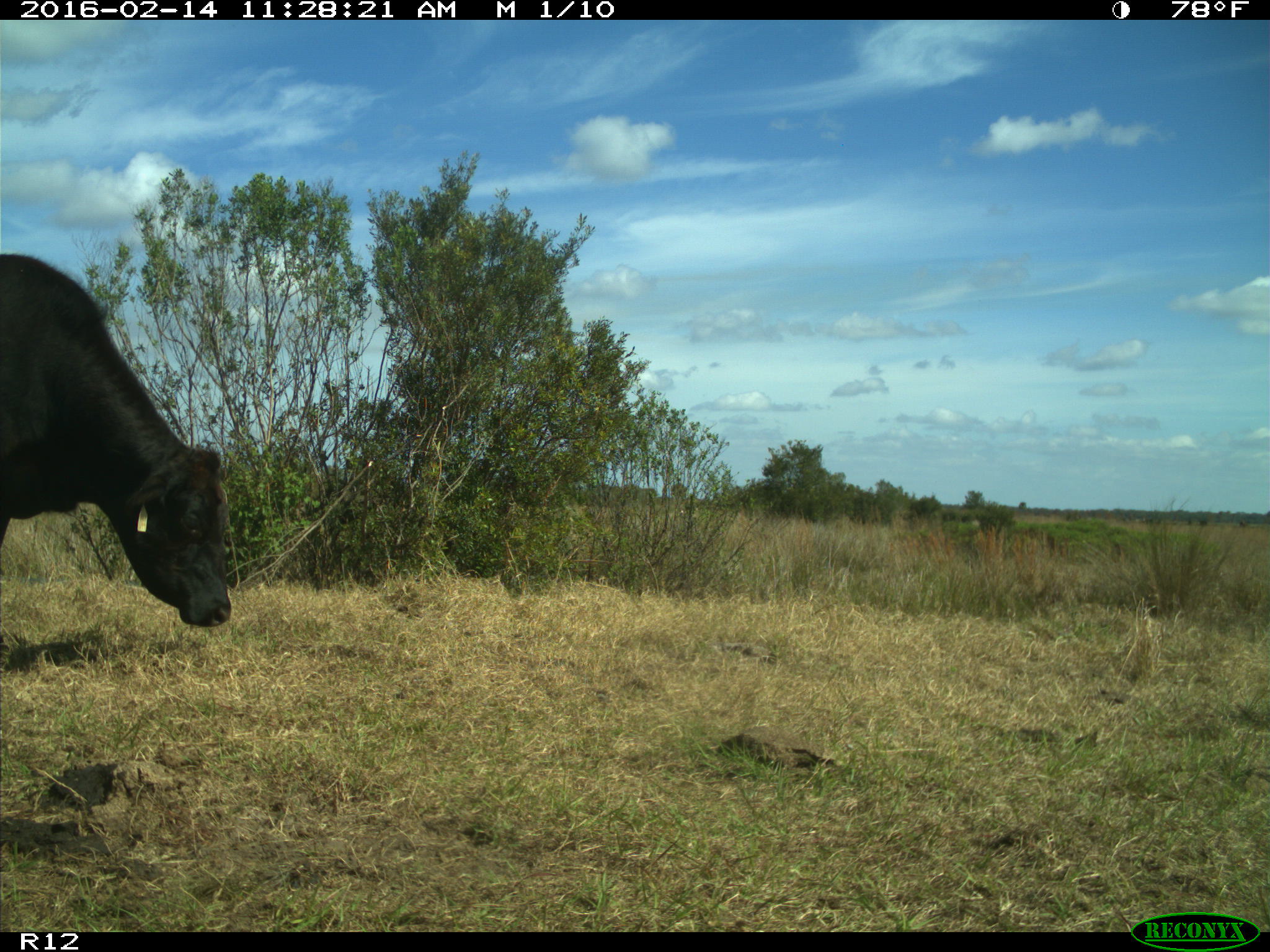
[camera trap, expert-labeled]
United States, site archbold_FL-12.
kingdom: Animalia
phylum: Chordata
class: Mammalia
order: Artiodactyla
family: Bovidae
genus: Bos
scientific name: Bos taurus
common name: domestic cow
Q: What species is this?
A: Bos taurus (domestic cow).